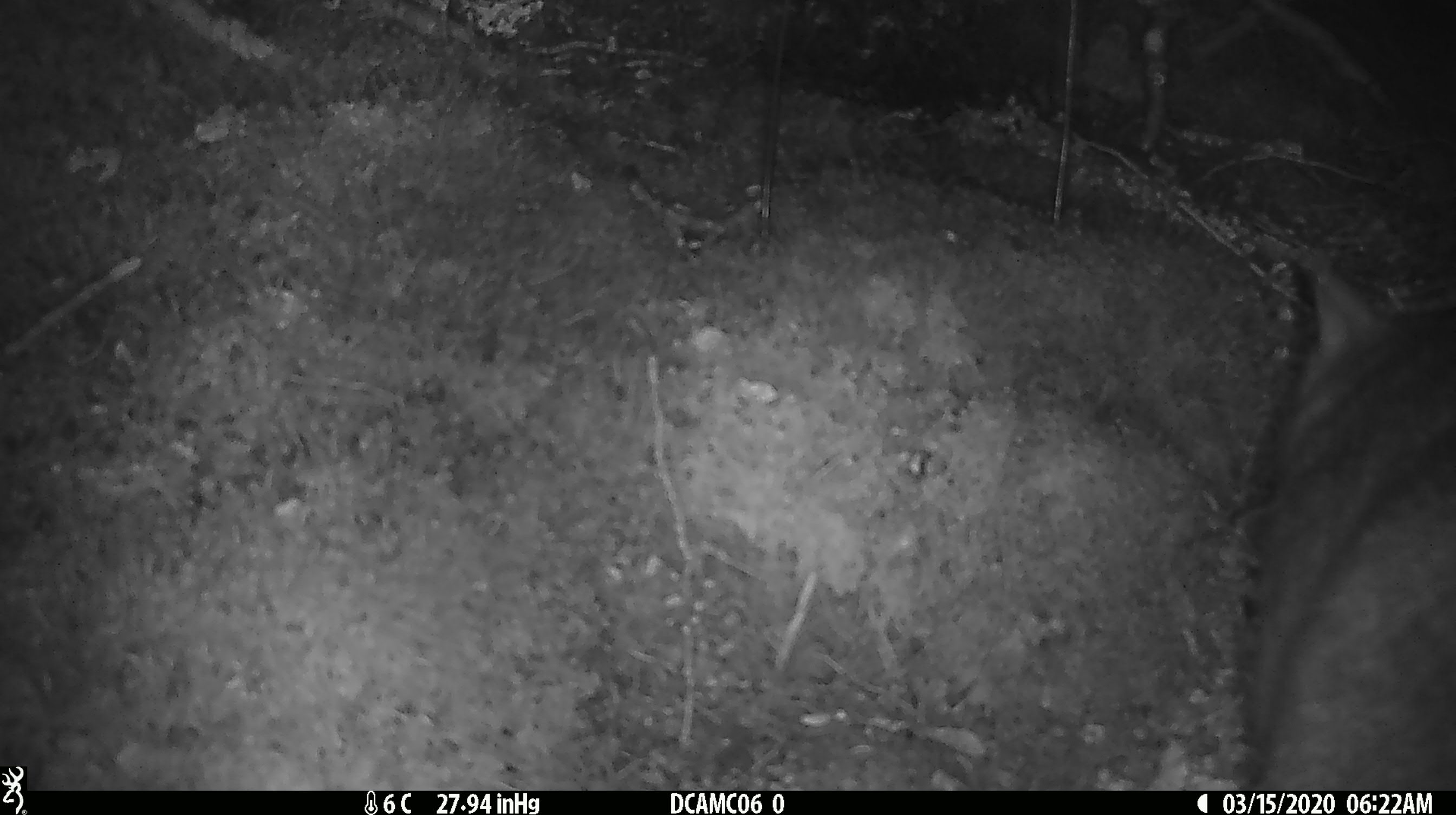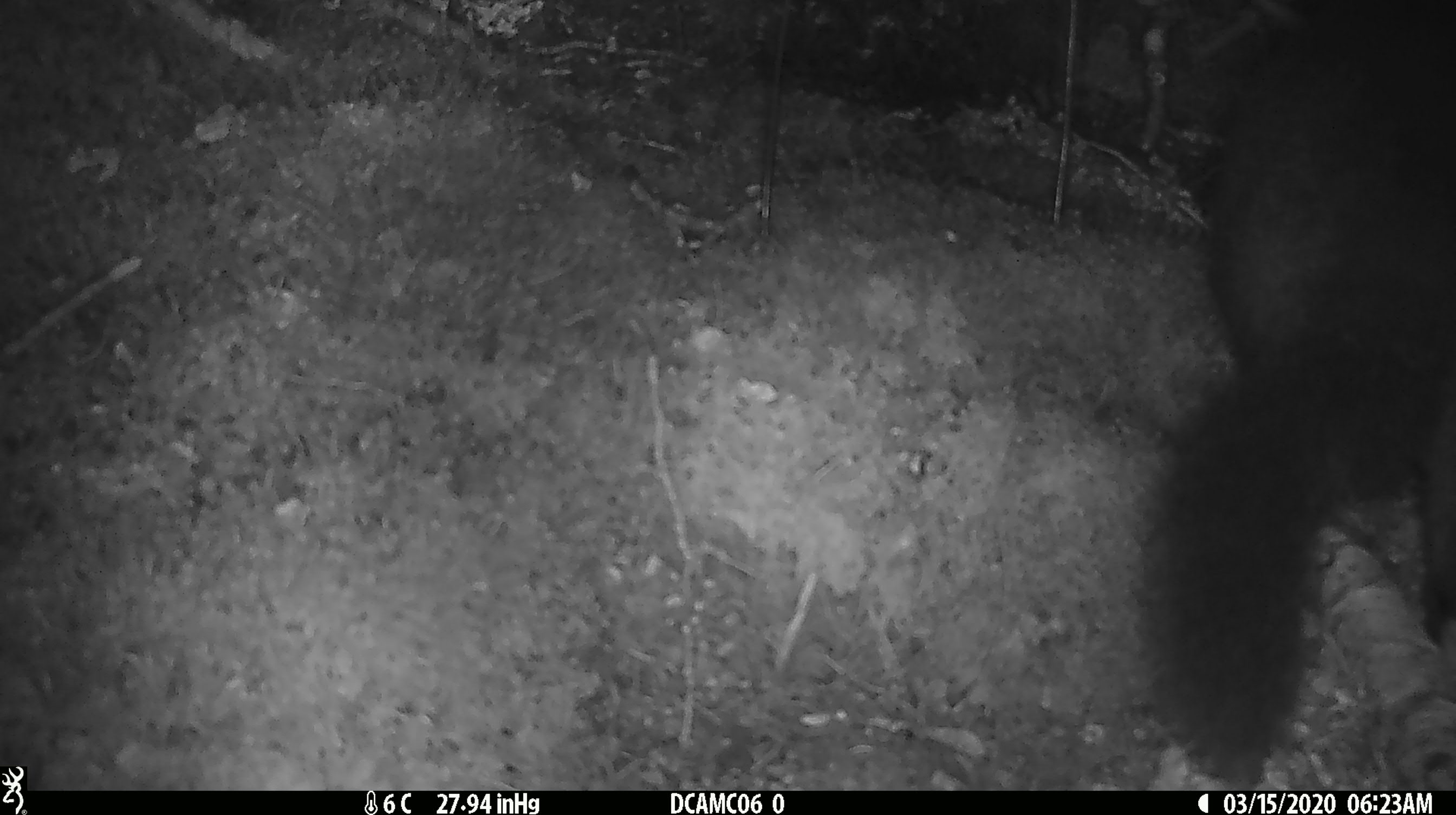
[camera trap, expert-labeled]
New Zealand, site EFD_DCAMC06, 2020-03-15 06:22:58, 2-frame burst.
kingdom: Animalia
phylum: Chordata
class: Mammalia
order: Diprotodontia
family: Phalangeridae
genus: Trichosurus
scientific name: Trichosurus vulpecula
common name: common brushtail possum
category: possum